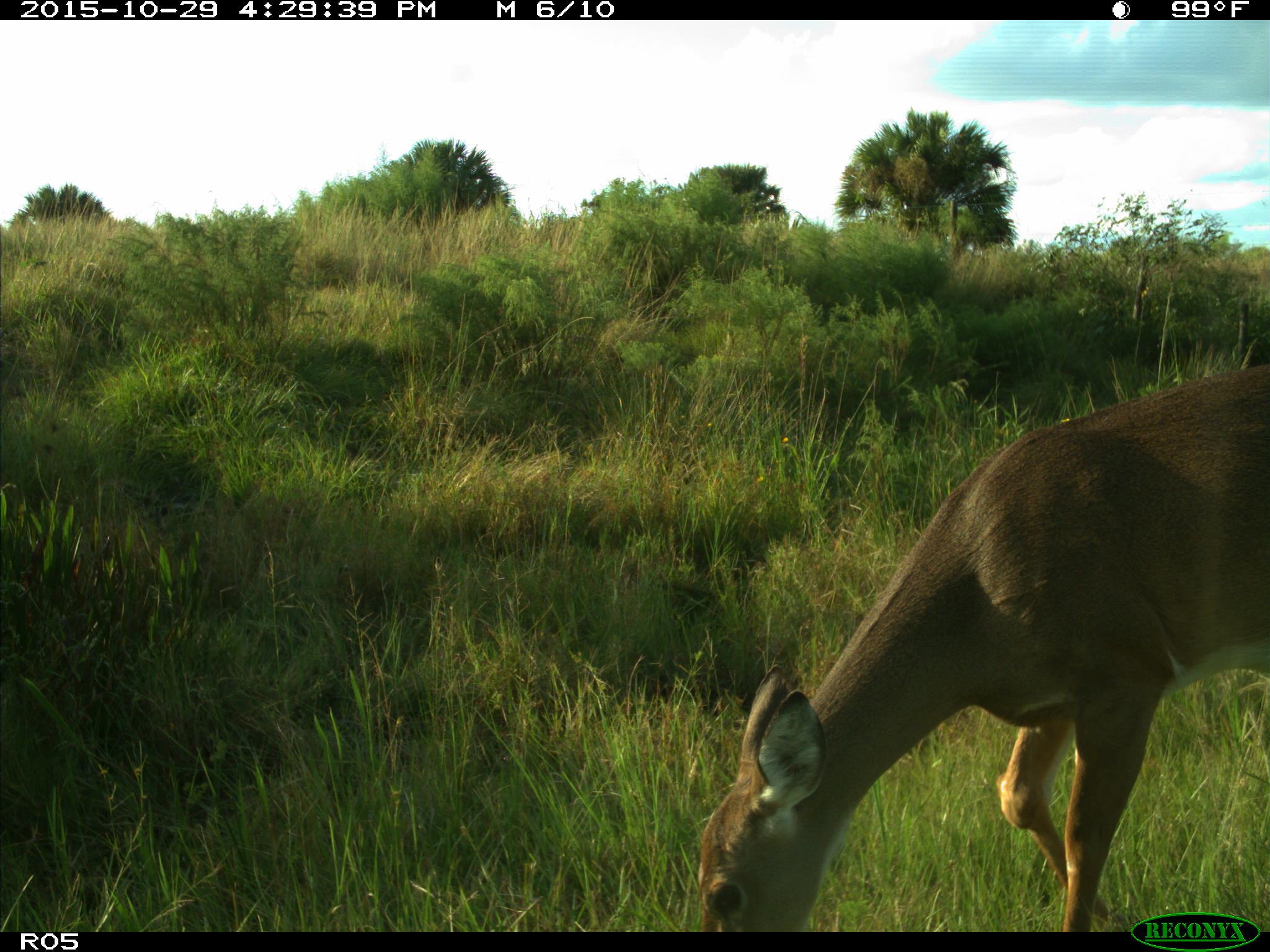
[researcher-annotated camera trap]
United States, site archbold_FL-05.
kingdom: Animalia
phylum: Chordata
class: Mammalia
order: Artiodactyla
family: Cervidae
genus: Odocoileus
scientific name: Odocoileus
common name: deer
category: unidentified deer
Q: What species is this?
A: Unidentified deer (deer) (Odocoileus).